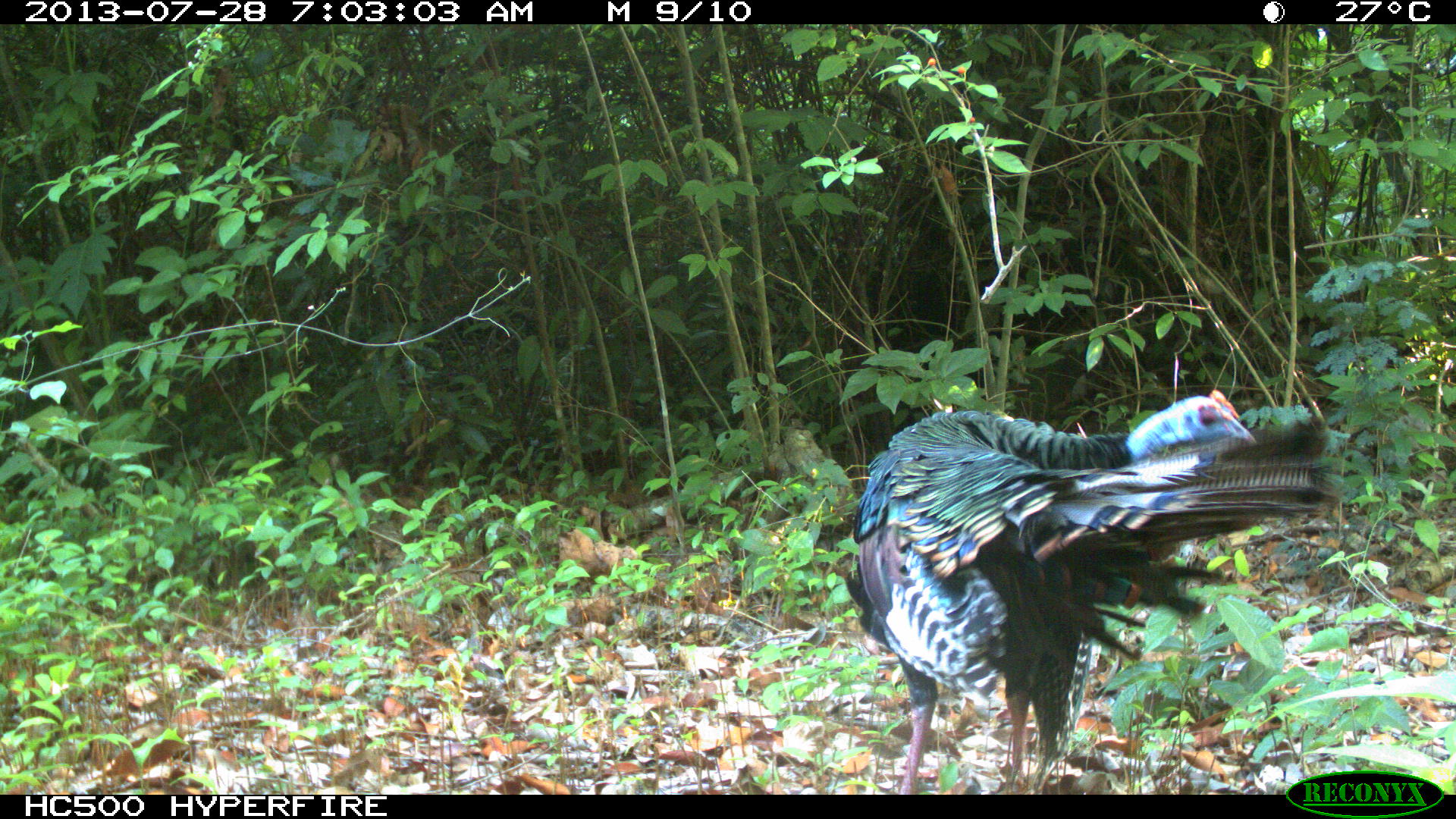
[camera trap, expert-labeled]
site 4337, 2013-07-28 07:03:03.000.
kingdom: Animalia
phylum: Chordata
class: Aves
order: Galliformes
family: Phasianidae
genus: Meleagris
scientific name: Meleagris ocellata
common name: ocellated turkey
Meleagris ocellata (ocellated turkey), count 1, sex male.